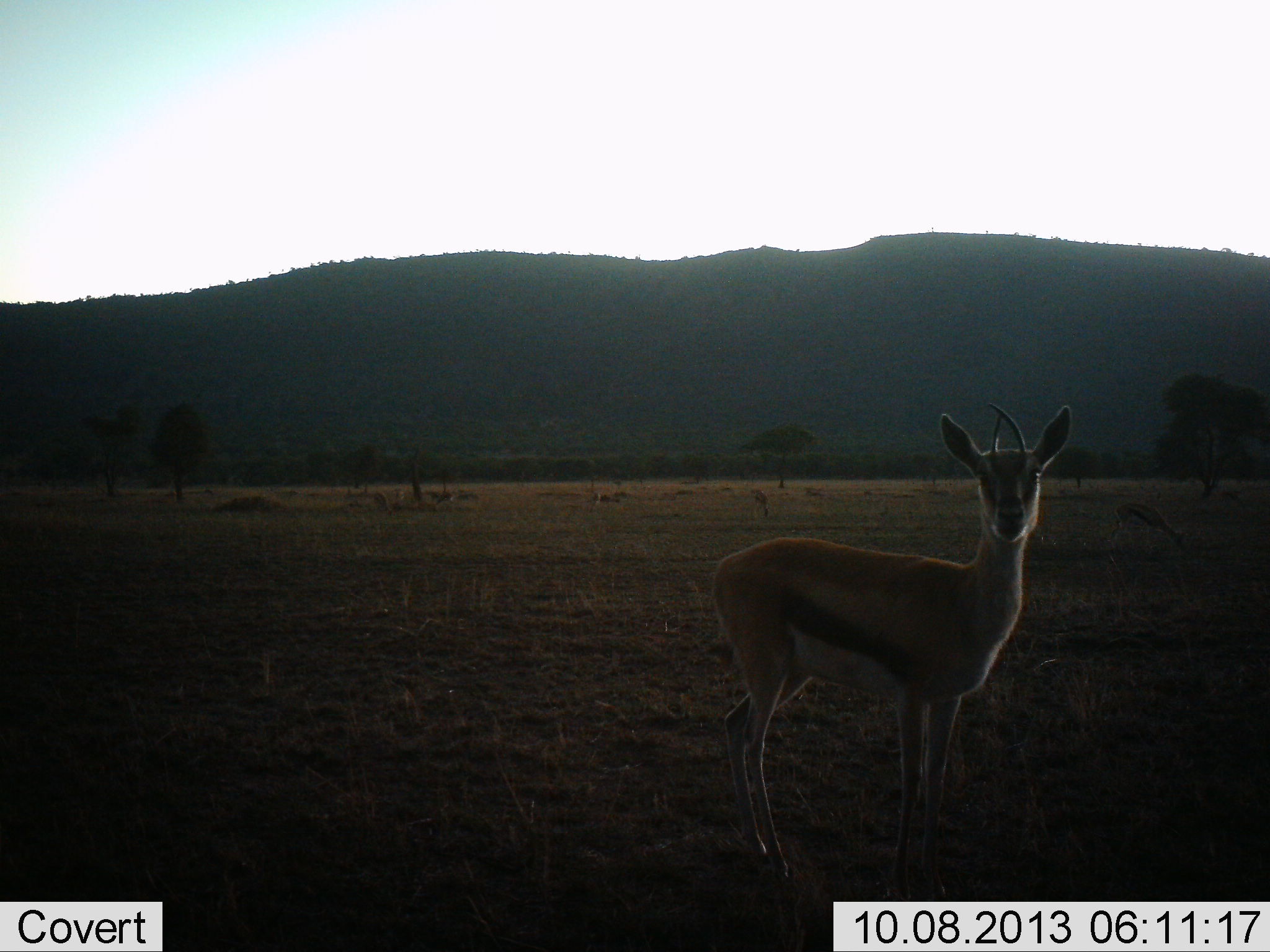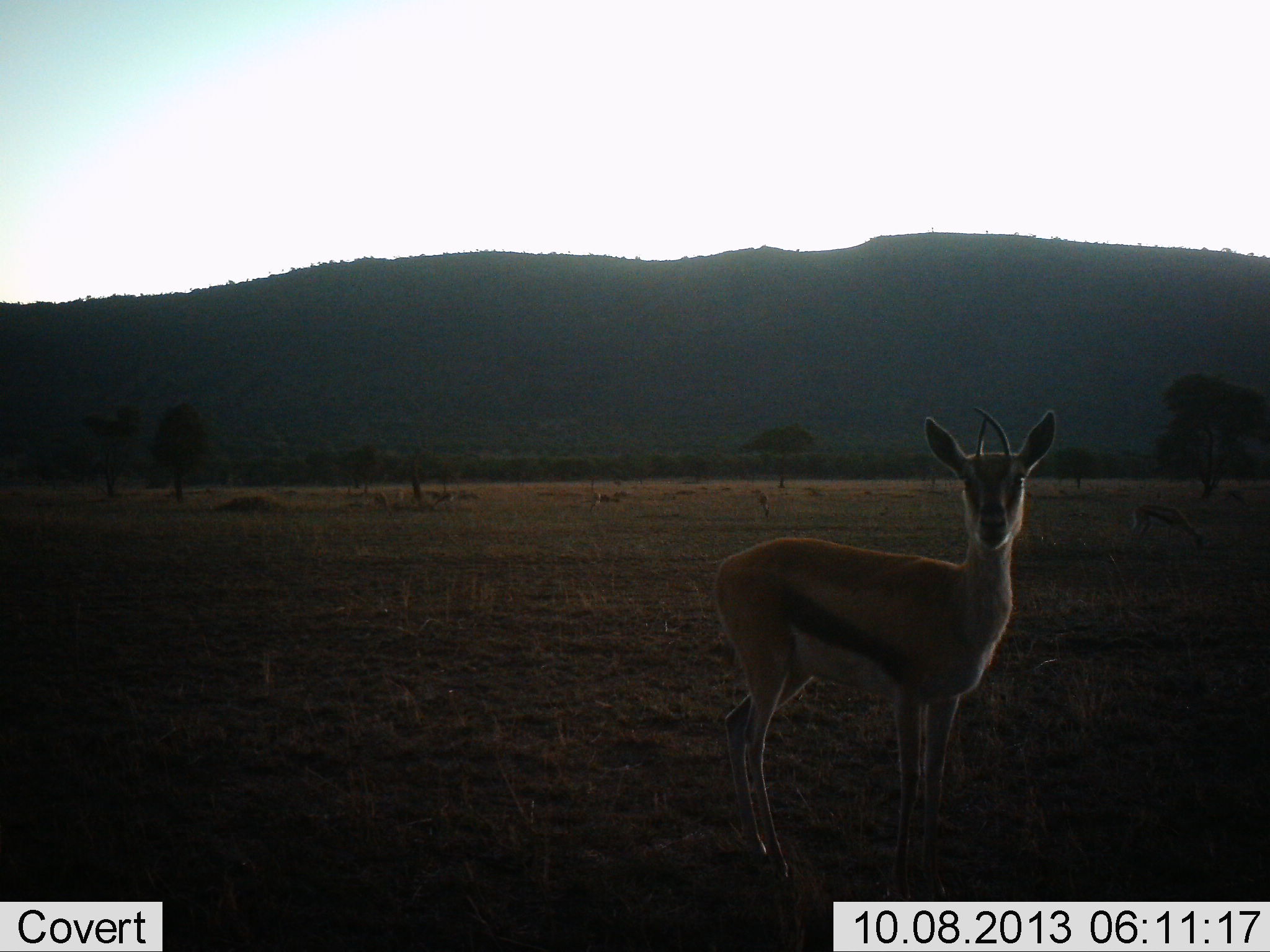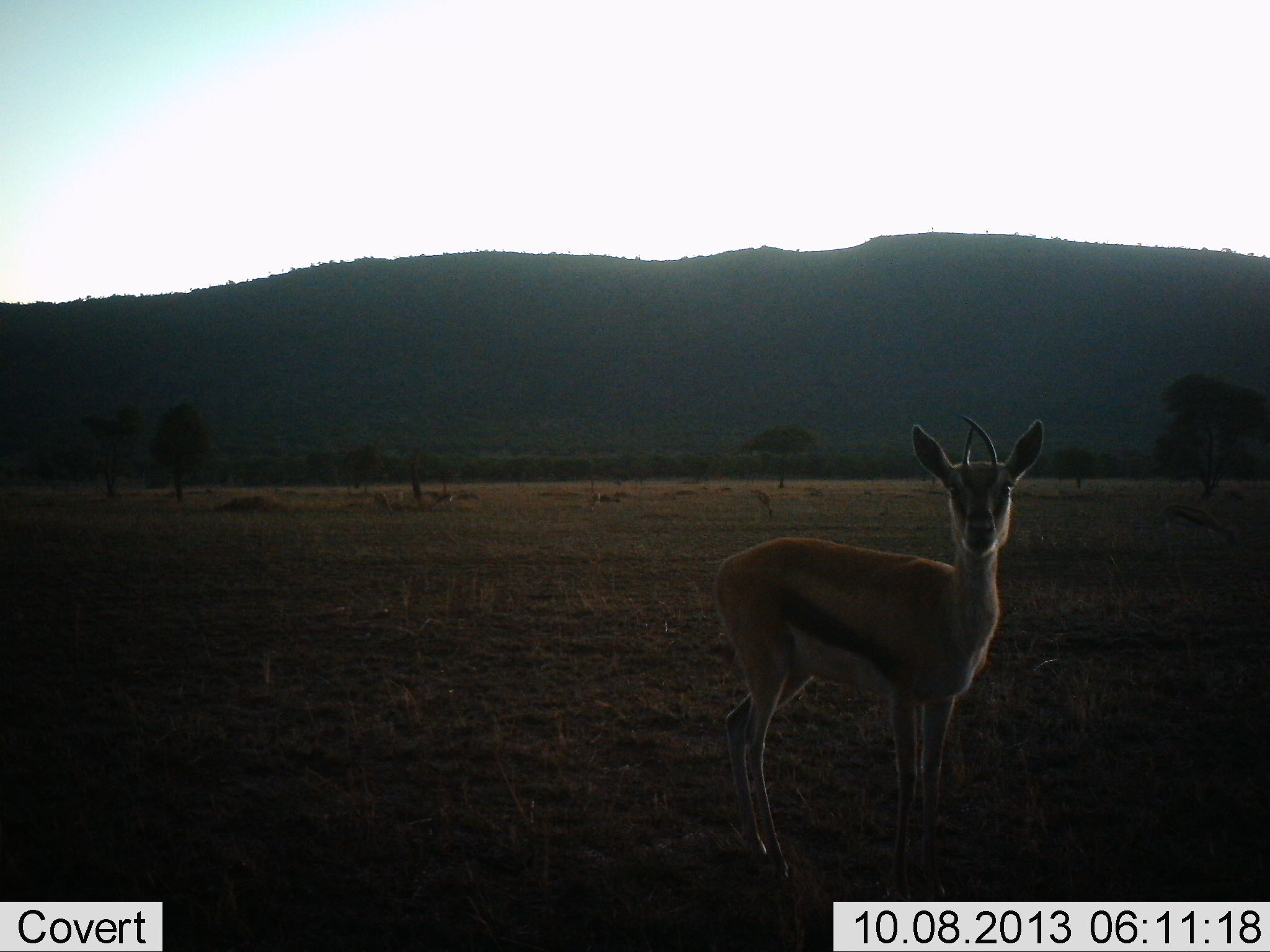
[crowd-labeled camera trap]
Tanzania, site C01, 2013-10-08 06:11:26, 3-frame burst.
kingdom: Animalia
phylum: Chordata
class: Mammalia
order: Artiodactyla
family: Bovidae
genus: Eudorcas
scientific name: Eudorcas thomsonii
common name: thomson's gazelle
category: gazellethomsons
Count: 1.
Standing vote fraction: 95%.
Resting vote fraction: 10%.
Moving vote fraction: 10%.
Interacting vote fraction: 0%.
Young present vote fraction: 0%.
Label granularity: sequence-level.